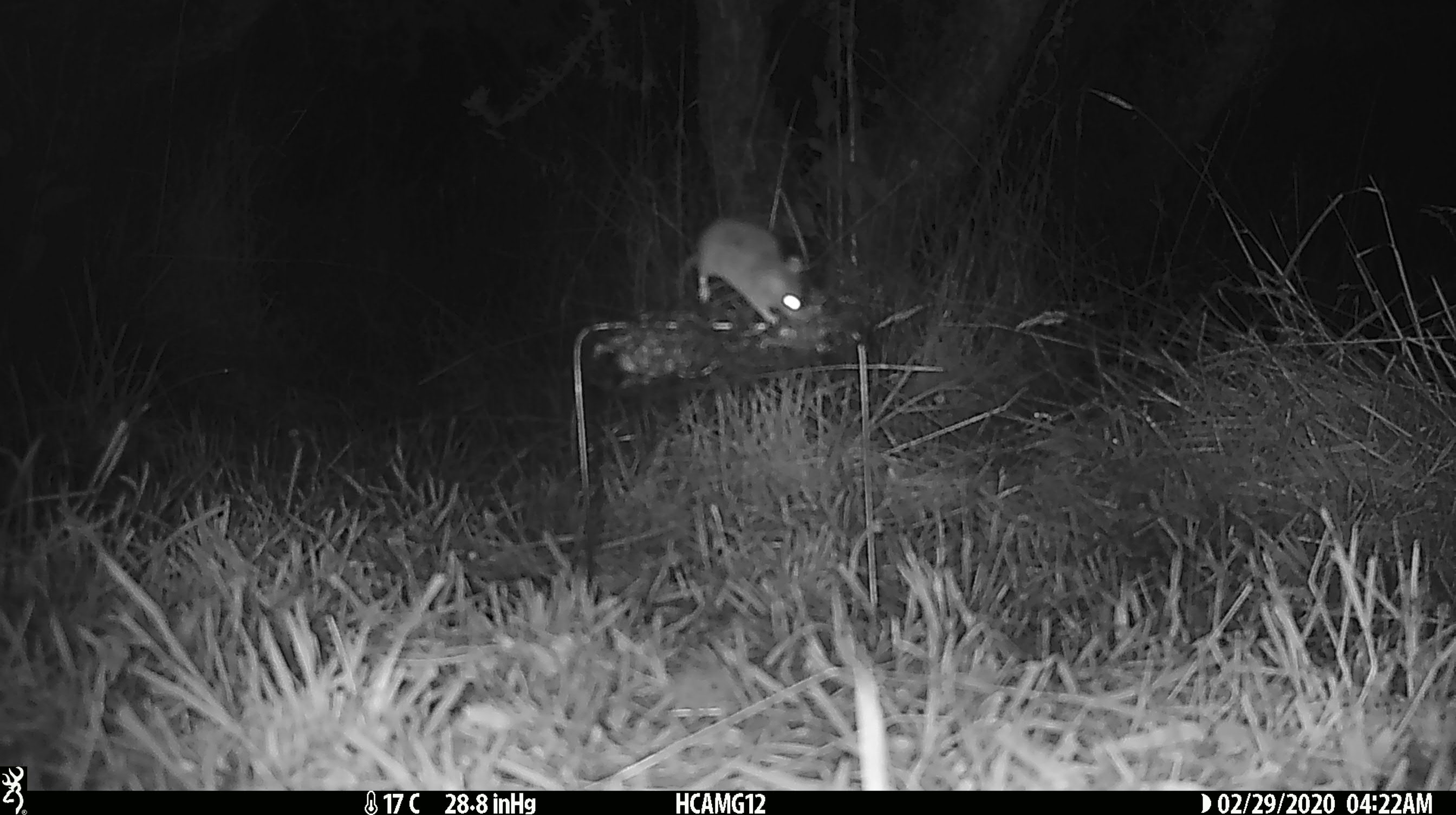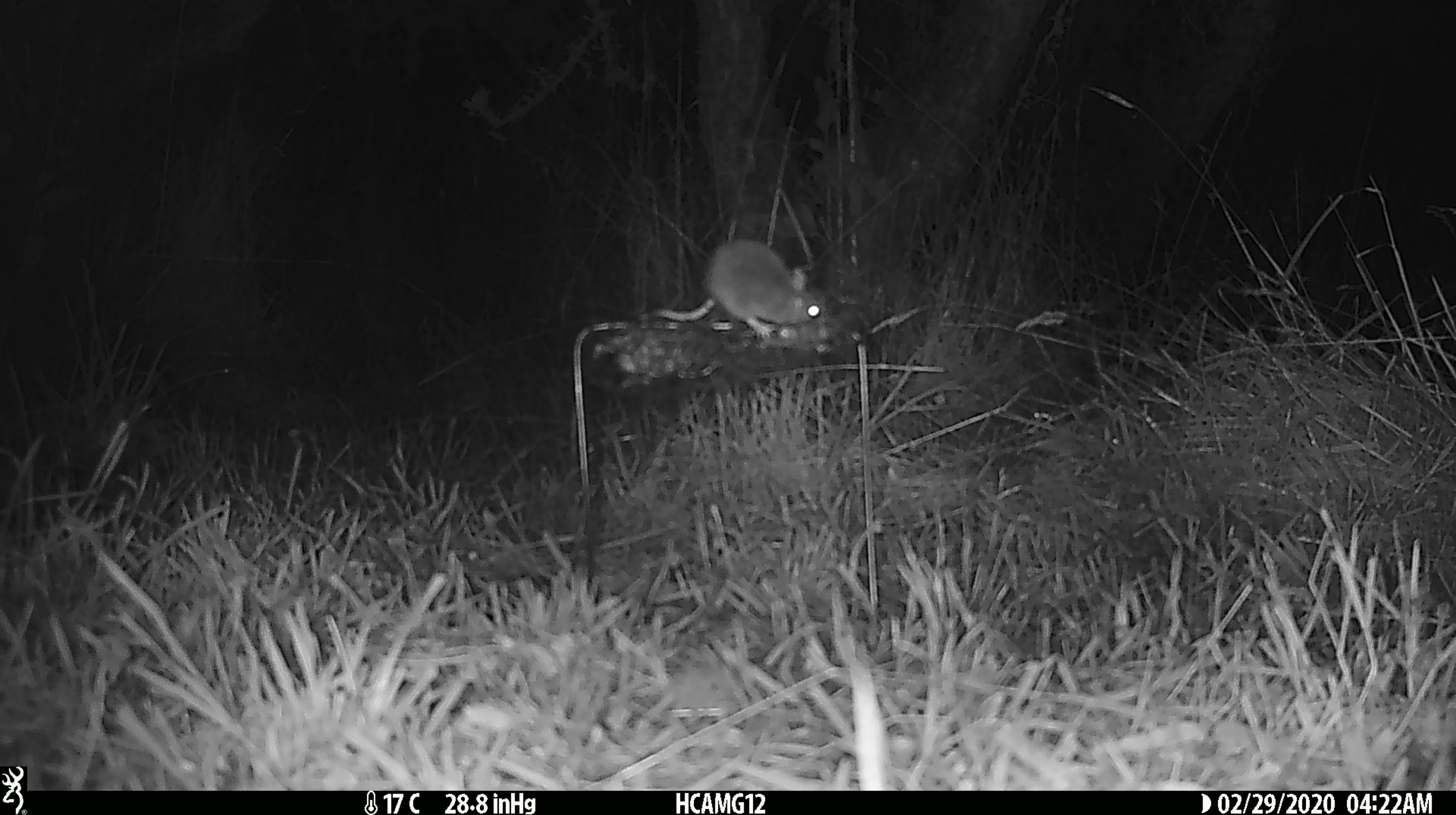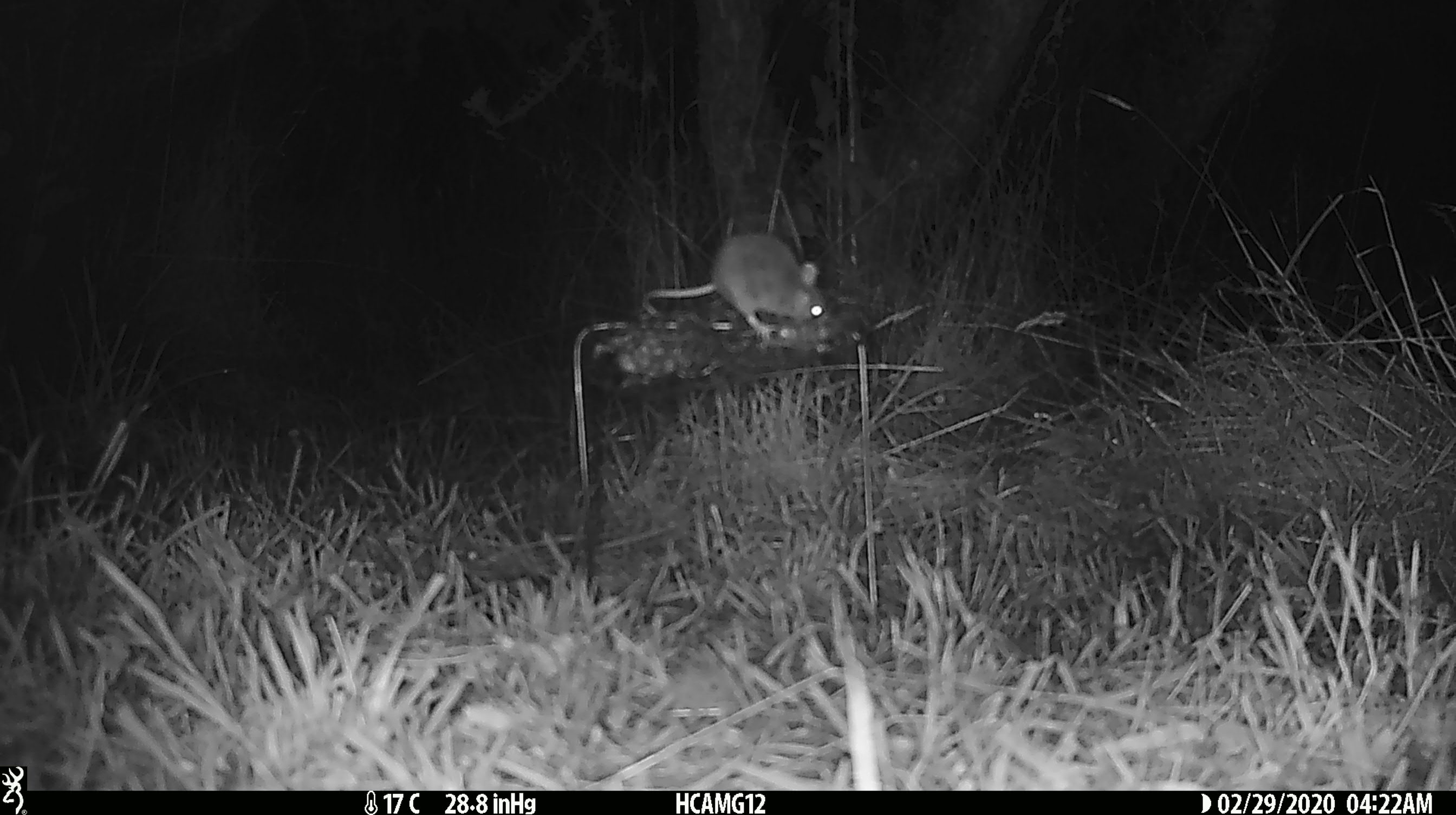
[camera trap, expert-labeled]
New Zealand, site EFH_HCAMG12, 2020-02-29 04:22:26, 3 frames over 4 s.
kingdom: Animalia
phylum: Chordata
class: Mammalia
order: Rodentia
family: Muridae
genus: Mus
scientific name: Mus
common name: mouse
Mouse (Mus).